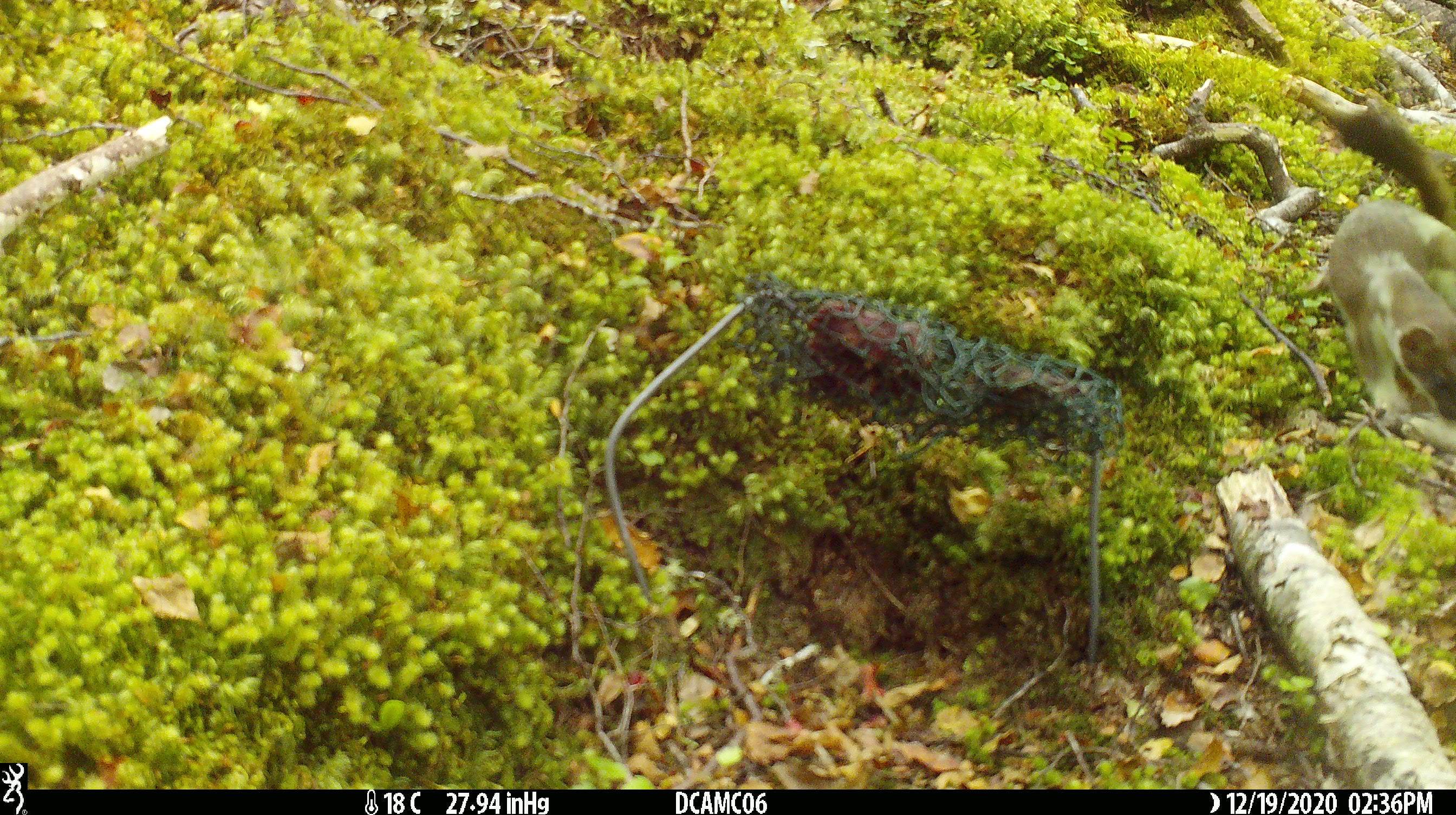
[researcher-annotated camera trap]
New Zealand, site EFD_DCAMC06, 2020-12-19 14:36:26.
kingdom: Animalia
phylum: Chordata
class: Mammalia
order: Carnivora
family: Mustelidae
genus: Mustela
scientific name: Mustela erminea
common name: stoat